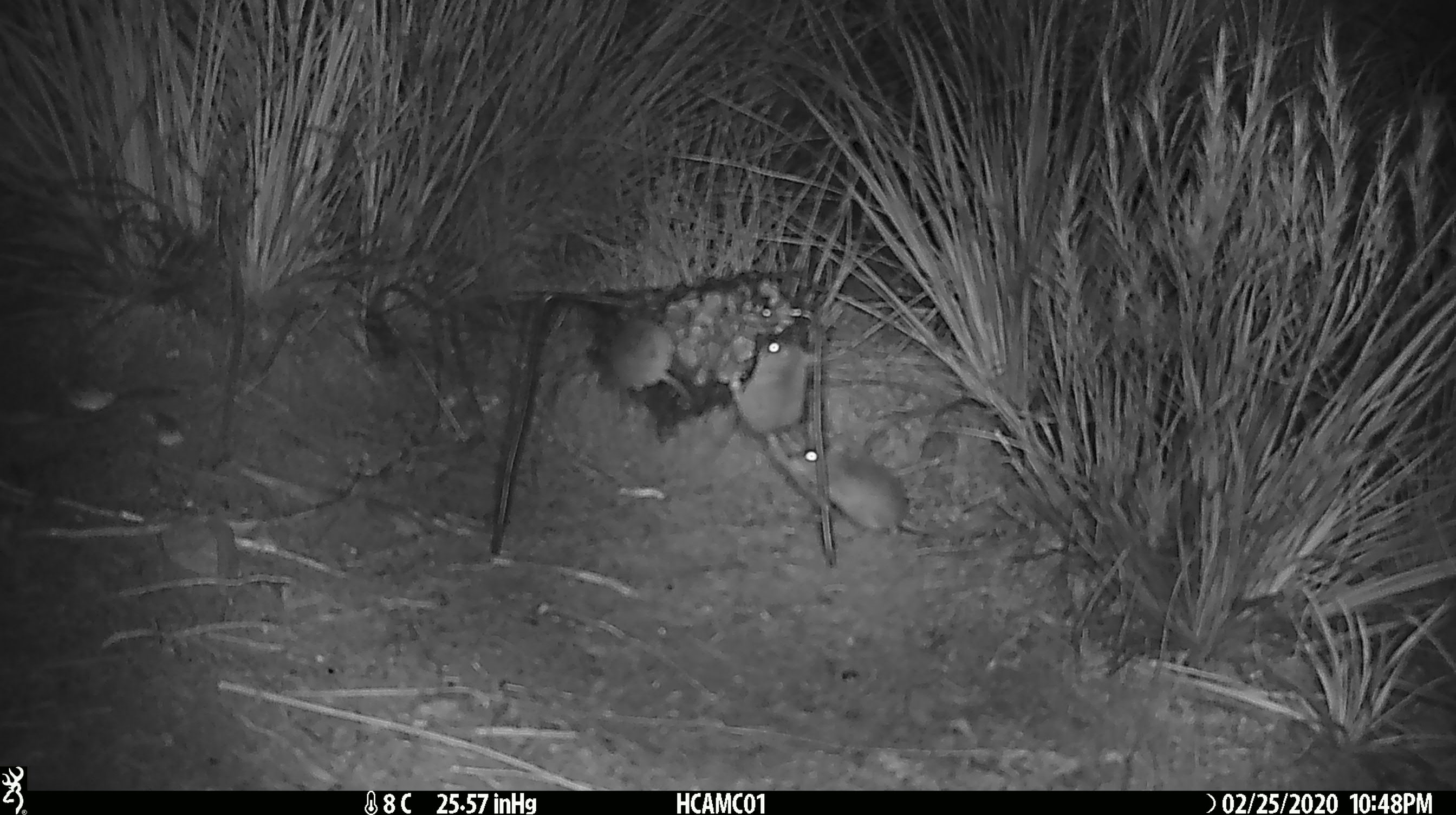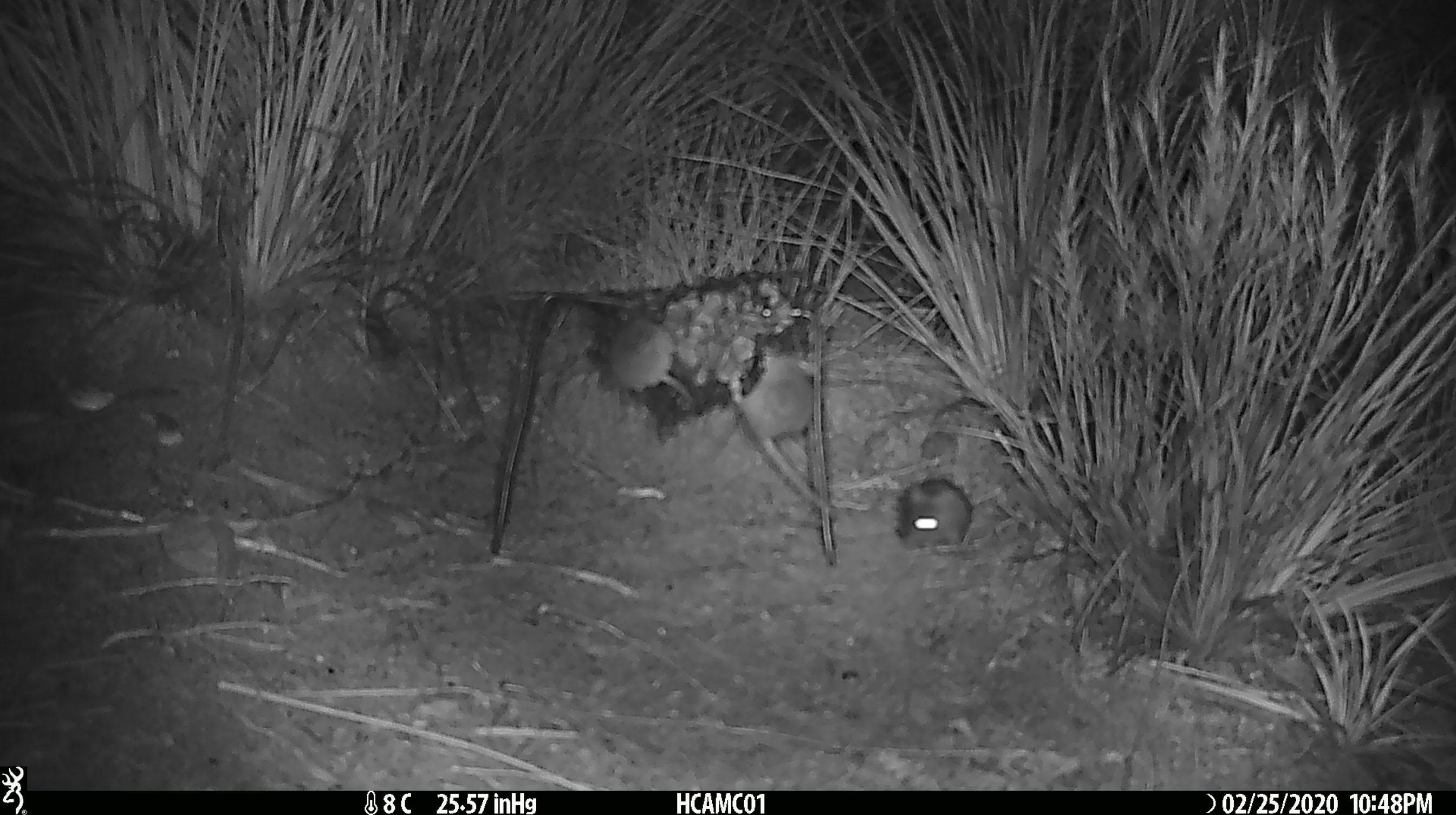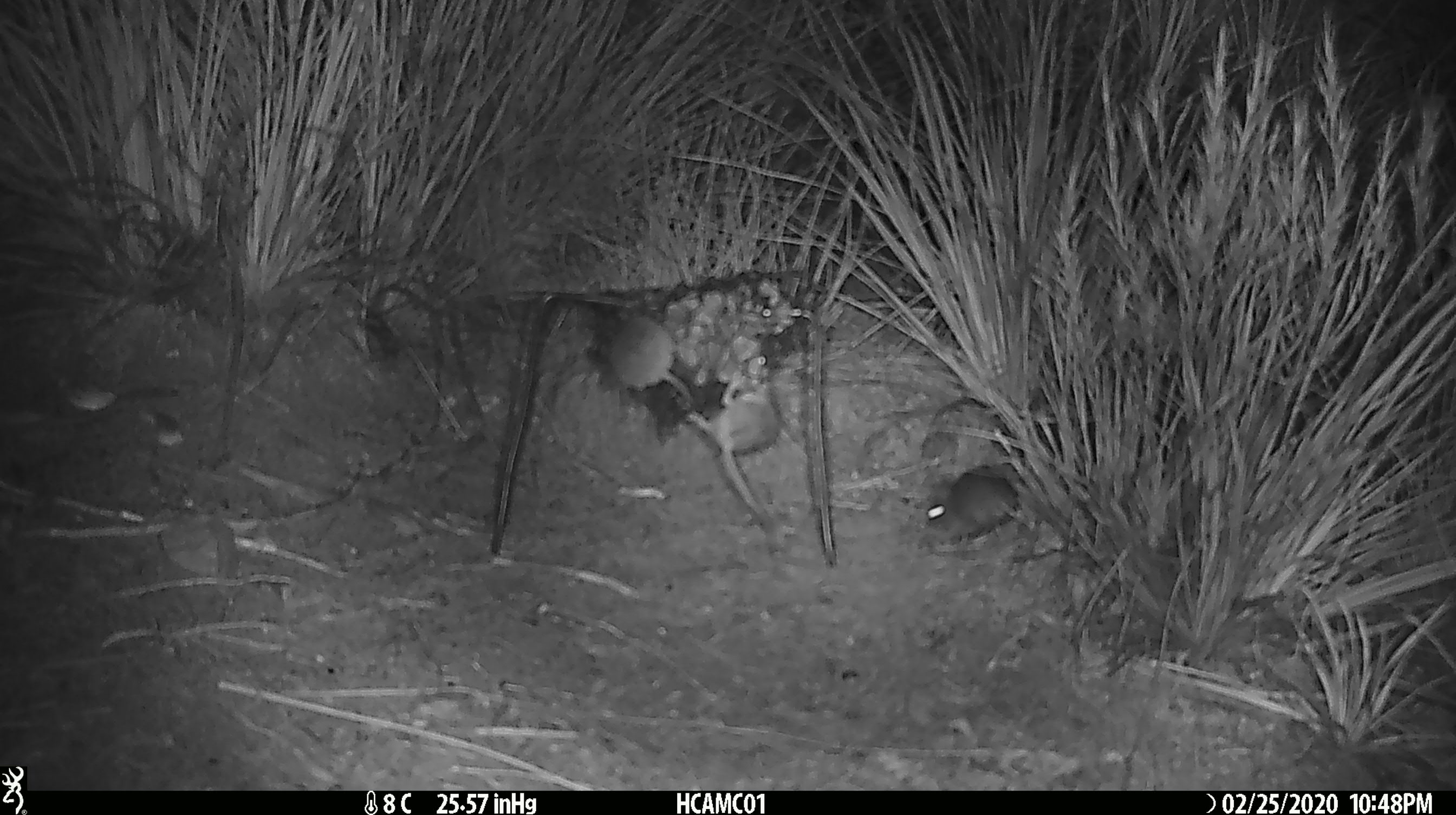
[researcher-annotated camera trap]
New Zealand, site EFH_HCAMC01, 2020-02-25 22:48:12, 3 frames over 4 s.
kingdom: Animalia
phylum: Chordata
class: Mammalia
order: Rodentia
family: Muridae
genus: Mus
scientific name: Mus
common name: mouse